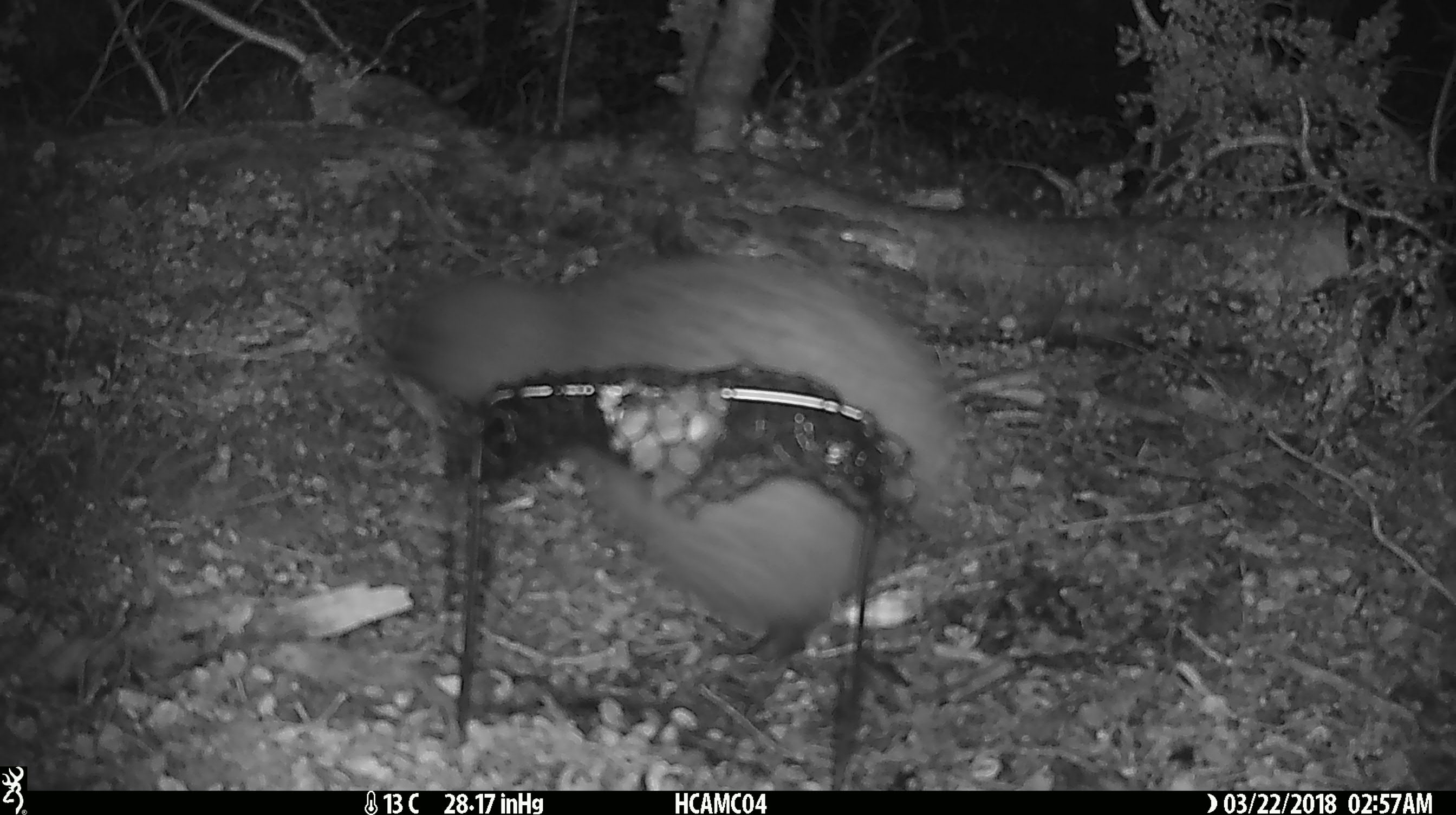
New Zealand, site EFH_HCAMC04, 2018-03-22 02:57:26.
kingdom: Animalia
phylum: Chordata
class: Aves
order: Apterygiformes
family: Apterygidae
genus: Apteryx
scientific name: Apteryx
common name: kiwi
Kiwi (Apteryx).